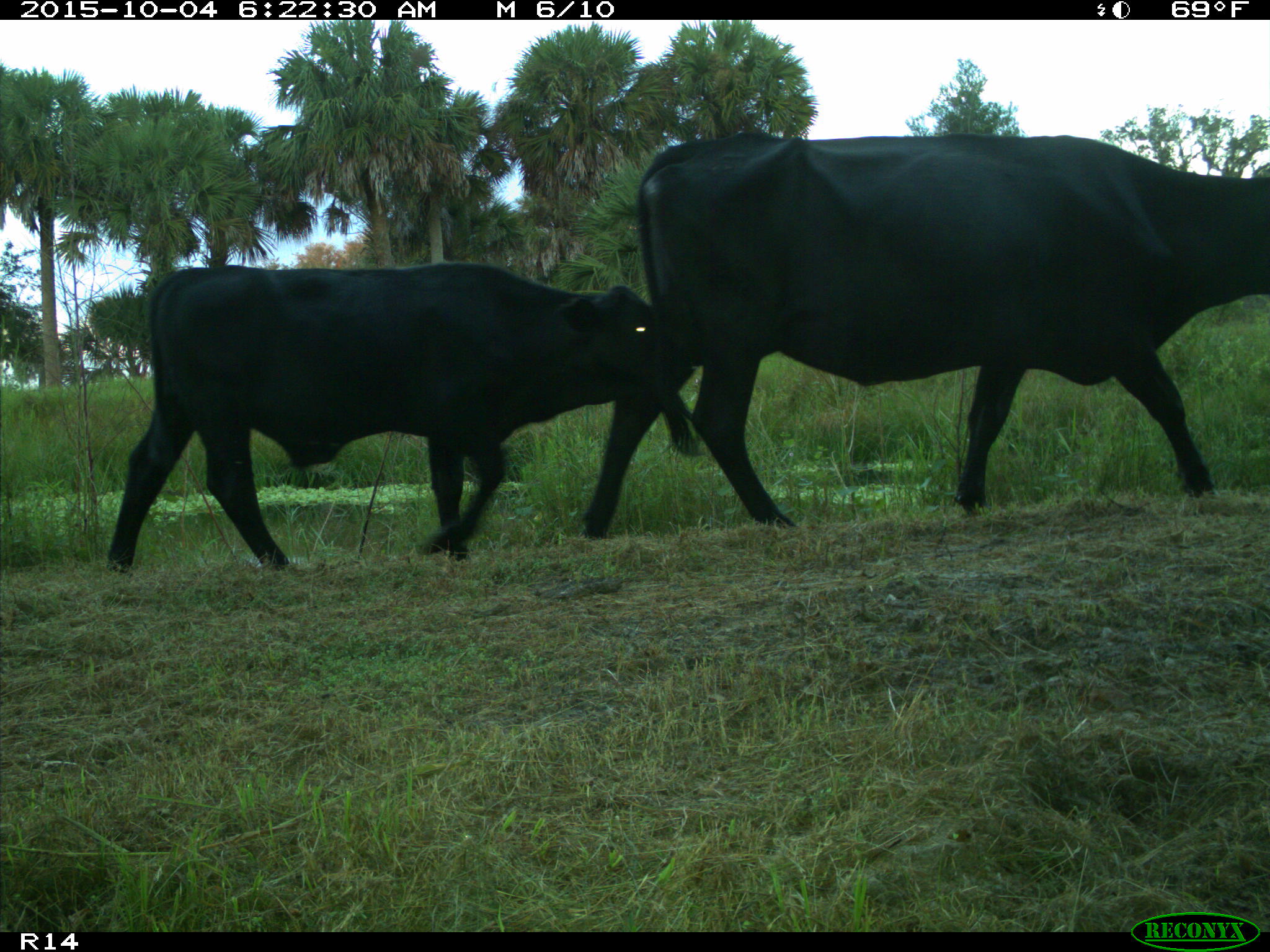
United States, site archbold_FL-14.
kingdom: Animalia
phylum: Chordata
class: Mammalia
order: Artiodactyla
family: Bovidae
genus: Bos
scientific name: Bos taurus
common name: domestic cow